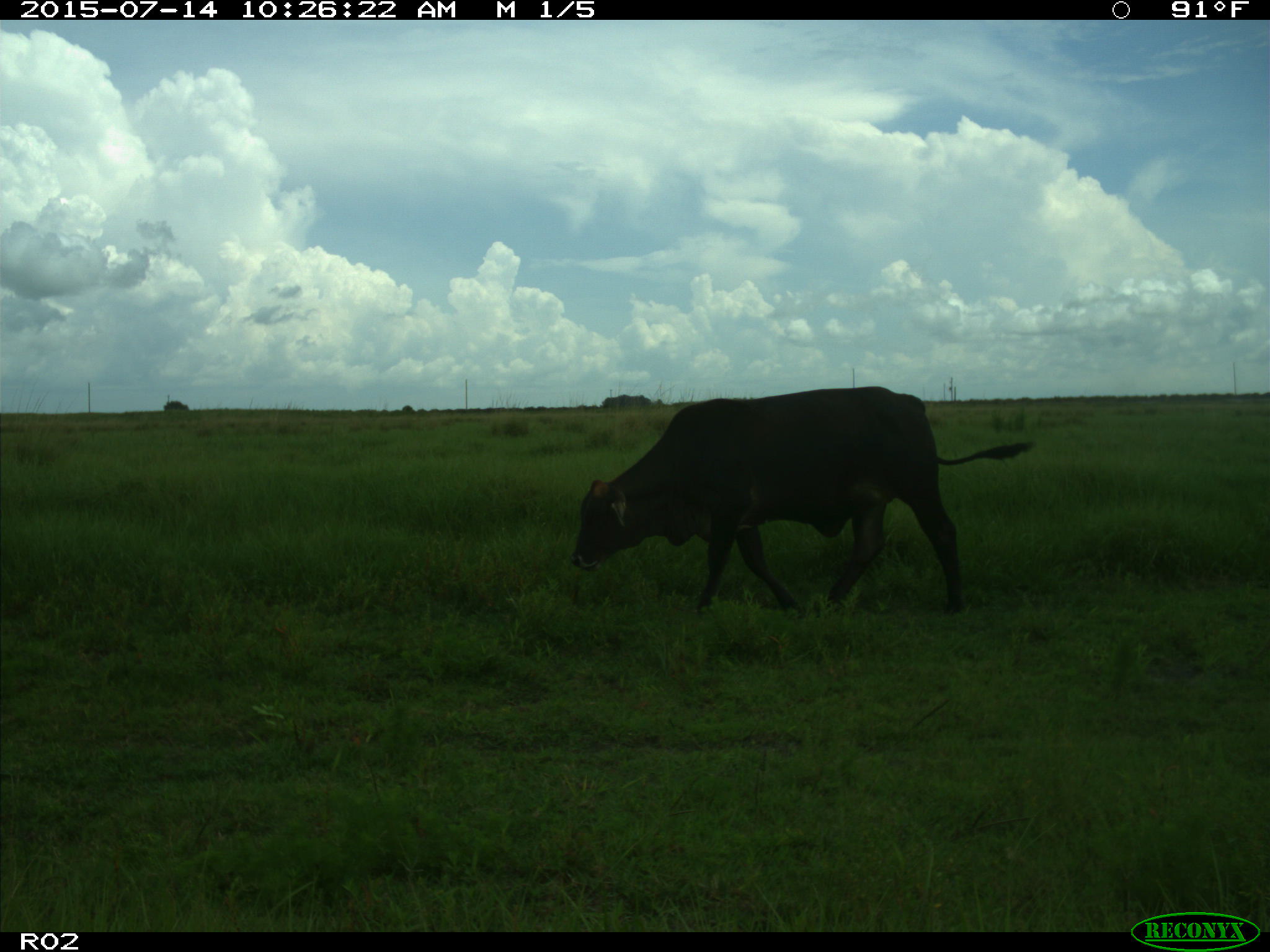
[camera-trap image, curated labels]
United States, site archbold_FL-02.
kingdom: Animalia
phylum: Chordata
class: Mammalia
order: Artiodactyla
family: Bovidae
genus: Bos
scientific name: Bos taurus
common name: domestic cow